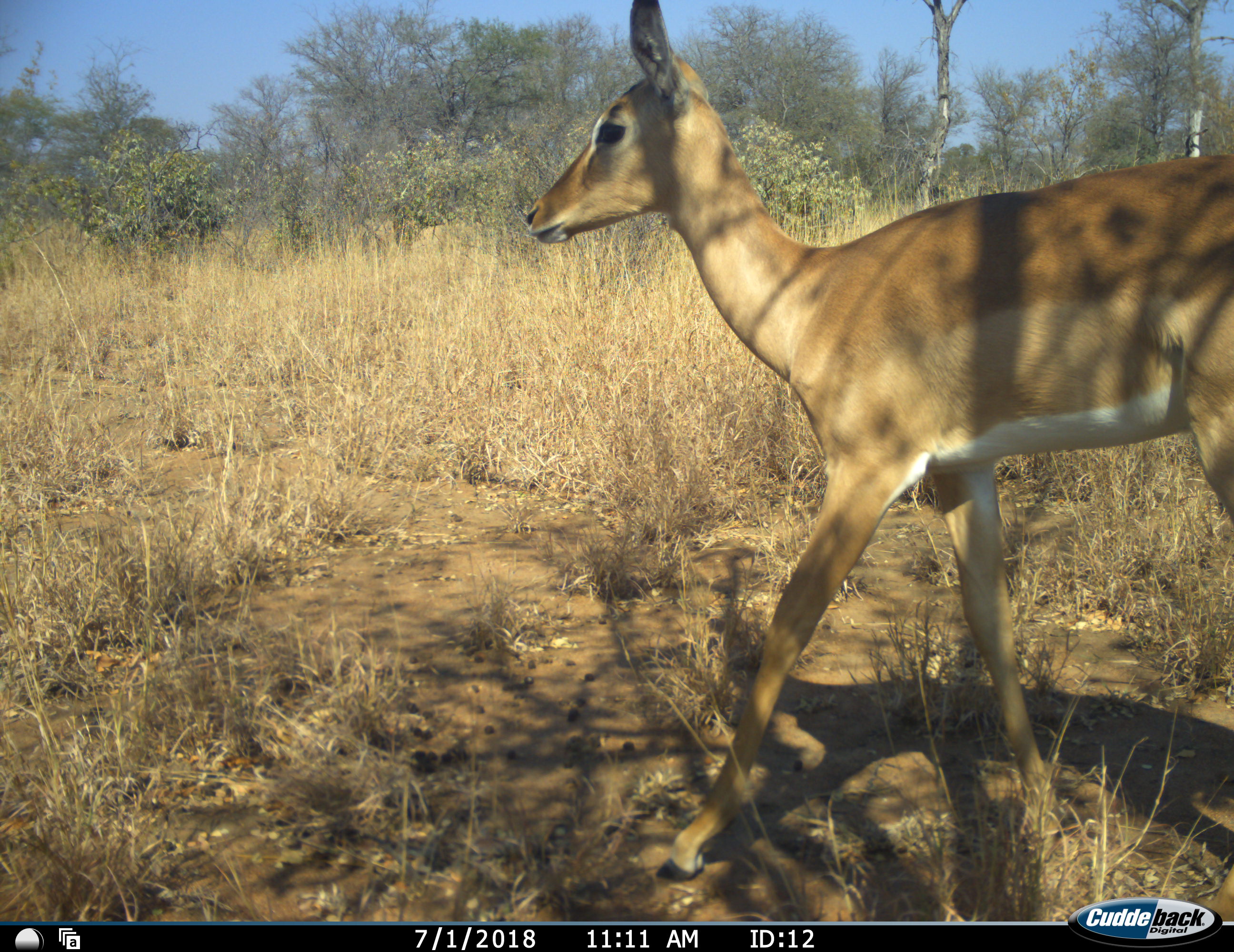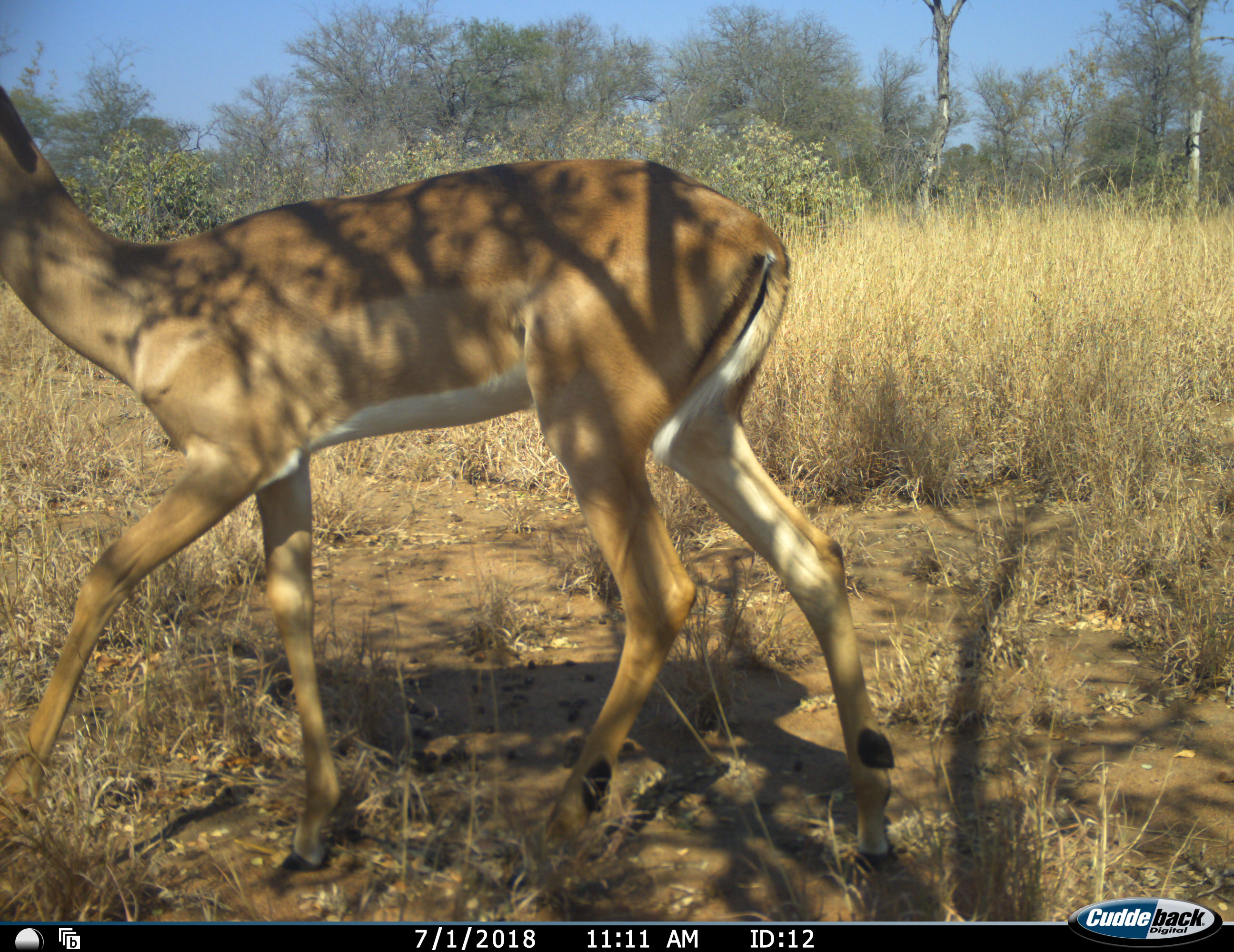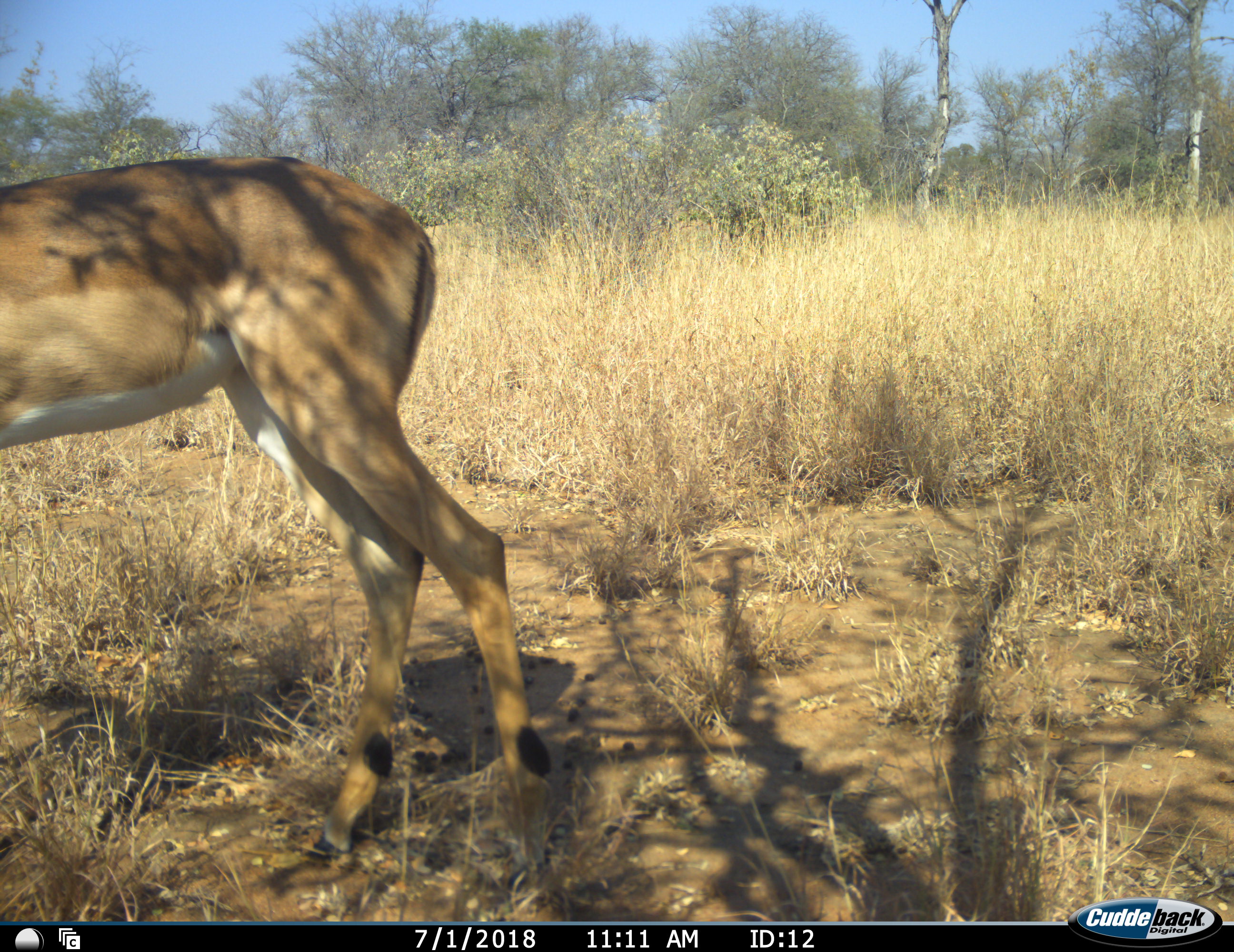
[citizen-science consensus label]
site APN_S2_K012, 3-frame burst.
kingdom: Animalia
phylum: Chordata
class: Mammalia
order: Artiodactyla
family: Bovidae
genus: Aepyceros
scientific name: Aepyceros melampus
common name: impala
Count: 1.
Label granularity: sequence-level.